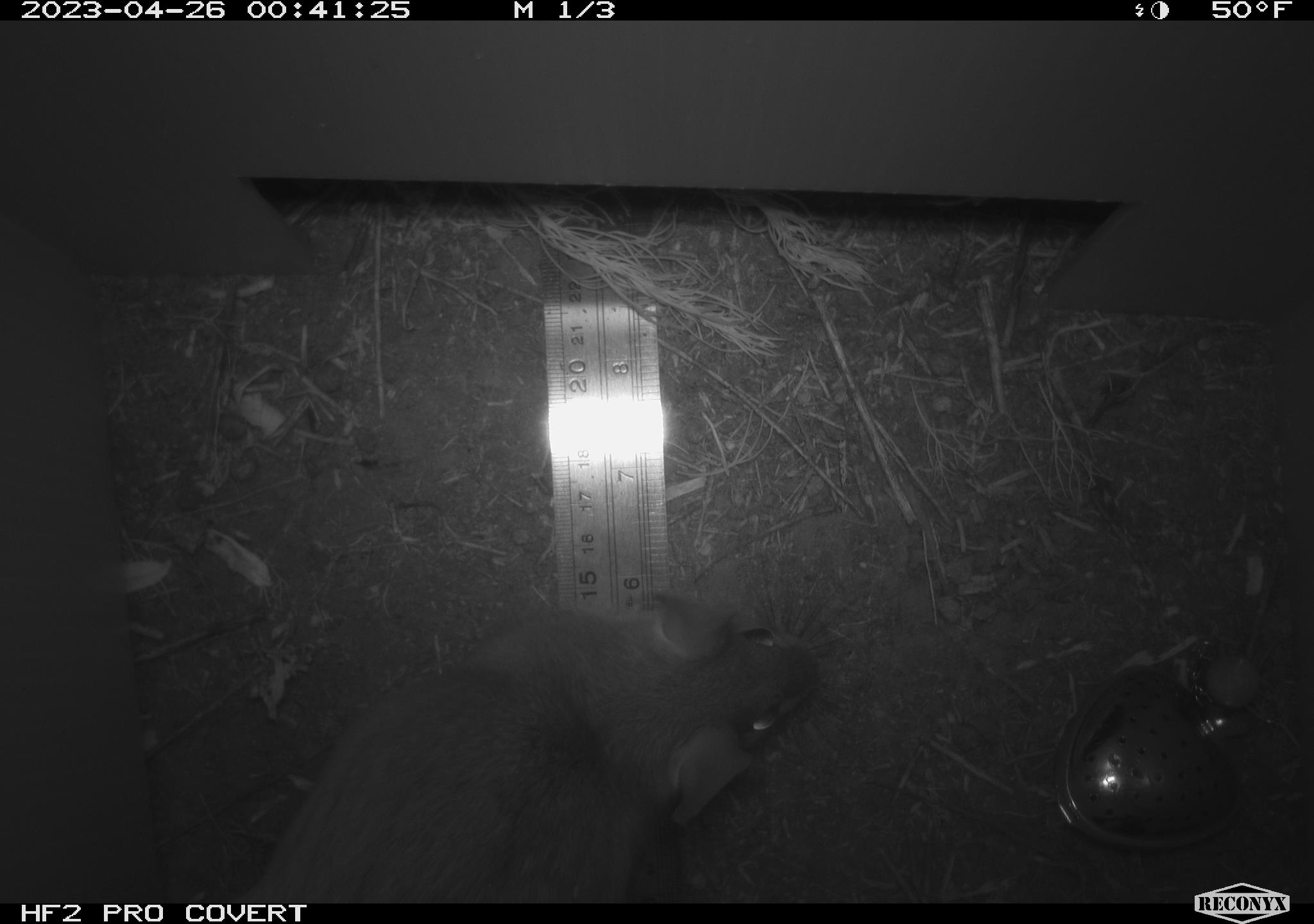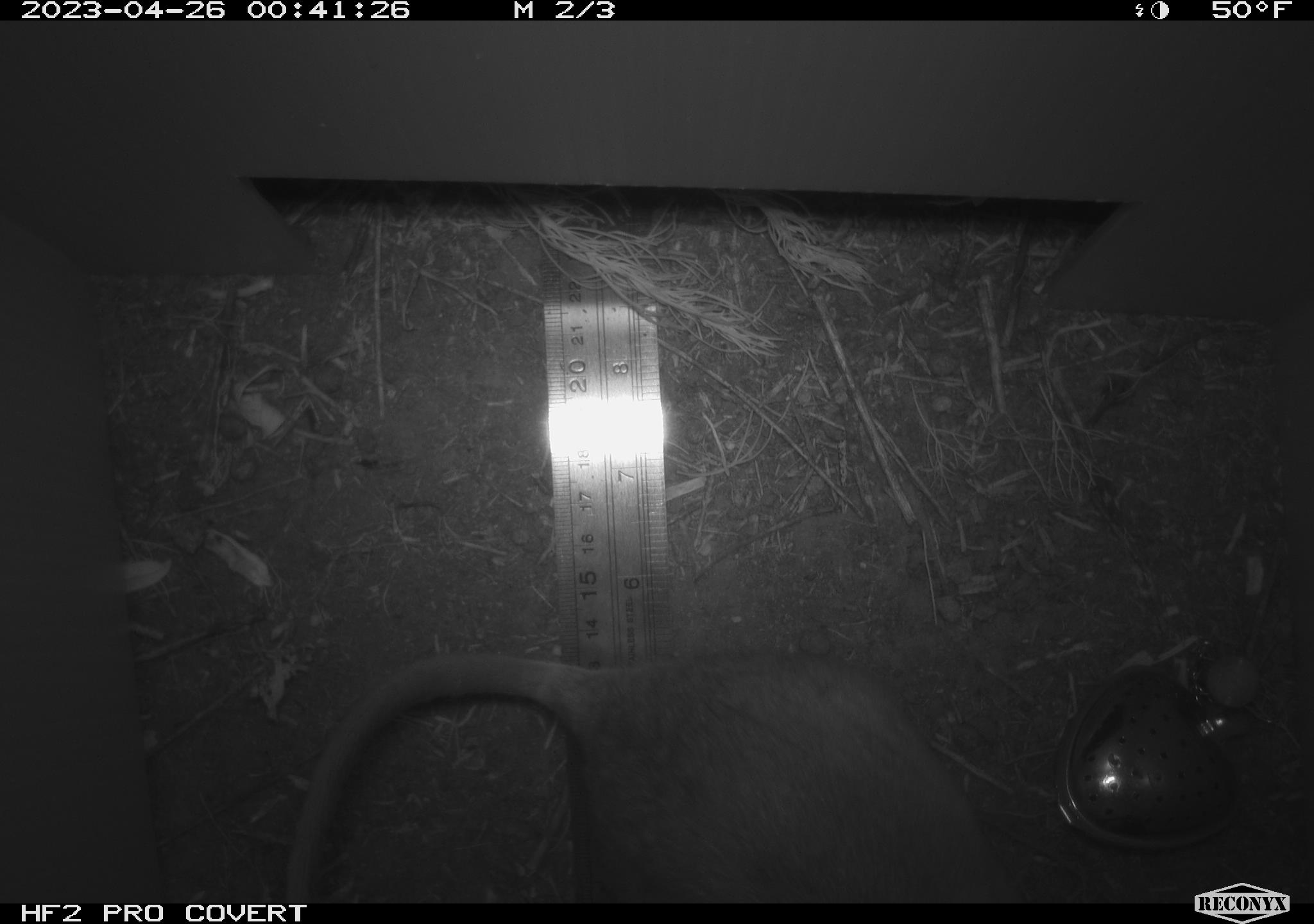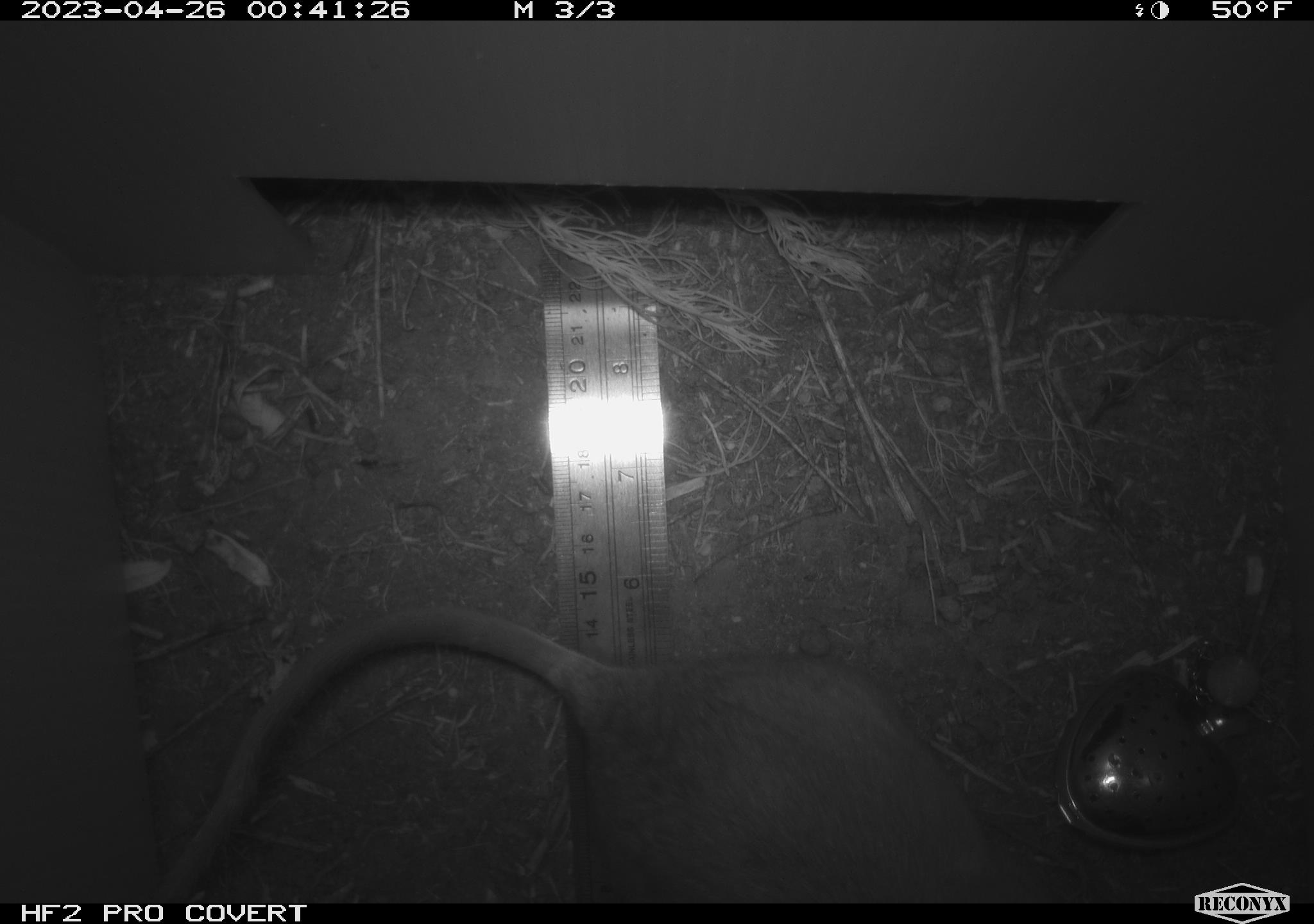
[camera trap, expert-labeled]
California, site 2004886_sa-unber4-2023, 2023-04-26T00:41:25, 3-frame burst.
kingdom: Animalia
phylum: Chordata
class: Mammalia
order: Rodentia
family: Cricetidae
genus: Neotoma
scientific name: Neotoma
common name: pack rat or woodrat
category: neotoma species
Neotoma species (pack rat or woodrat) (Neotoma).